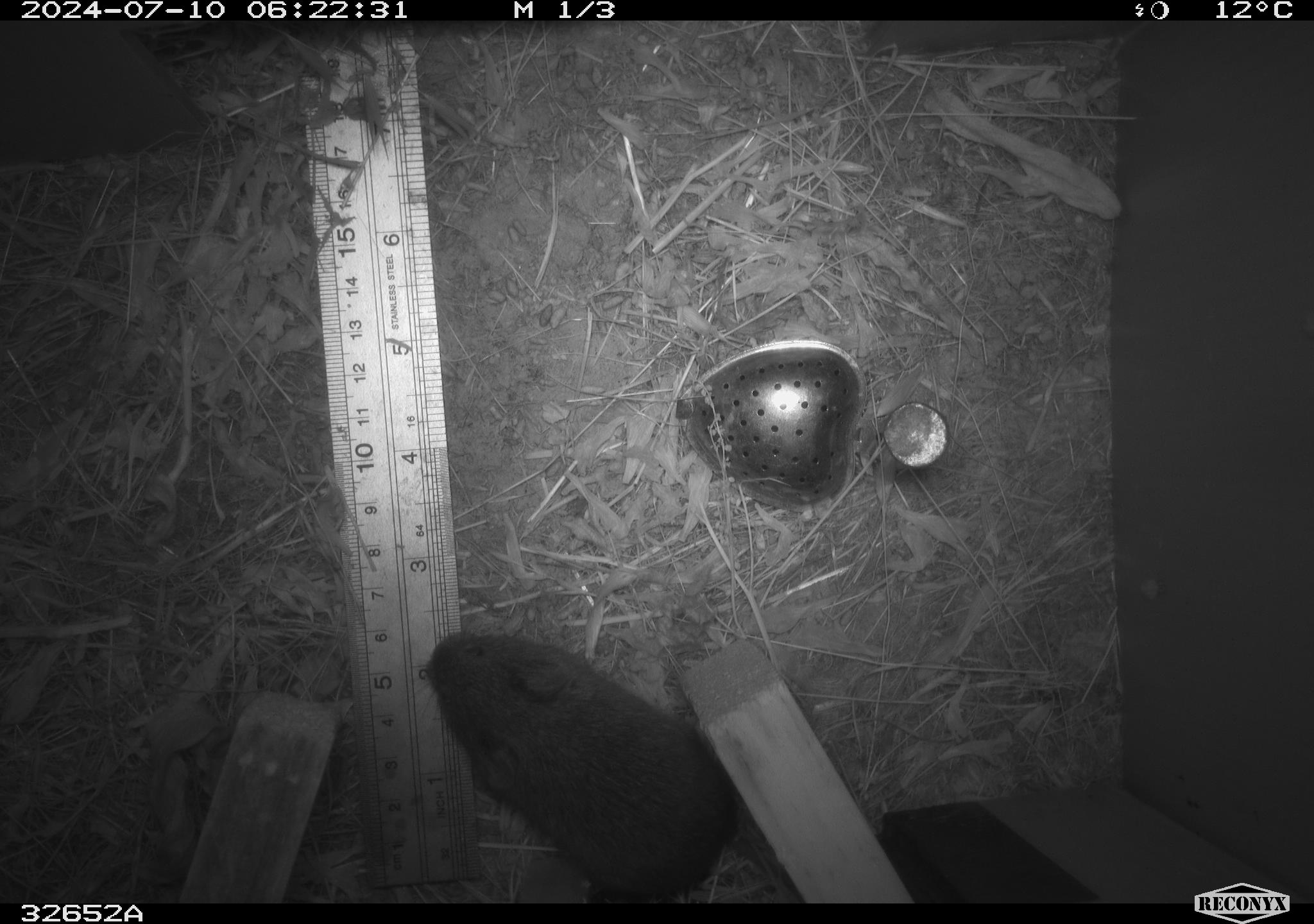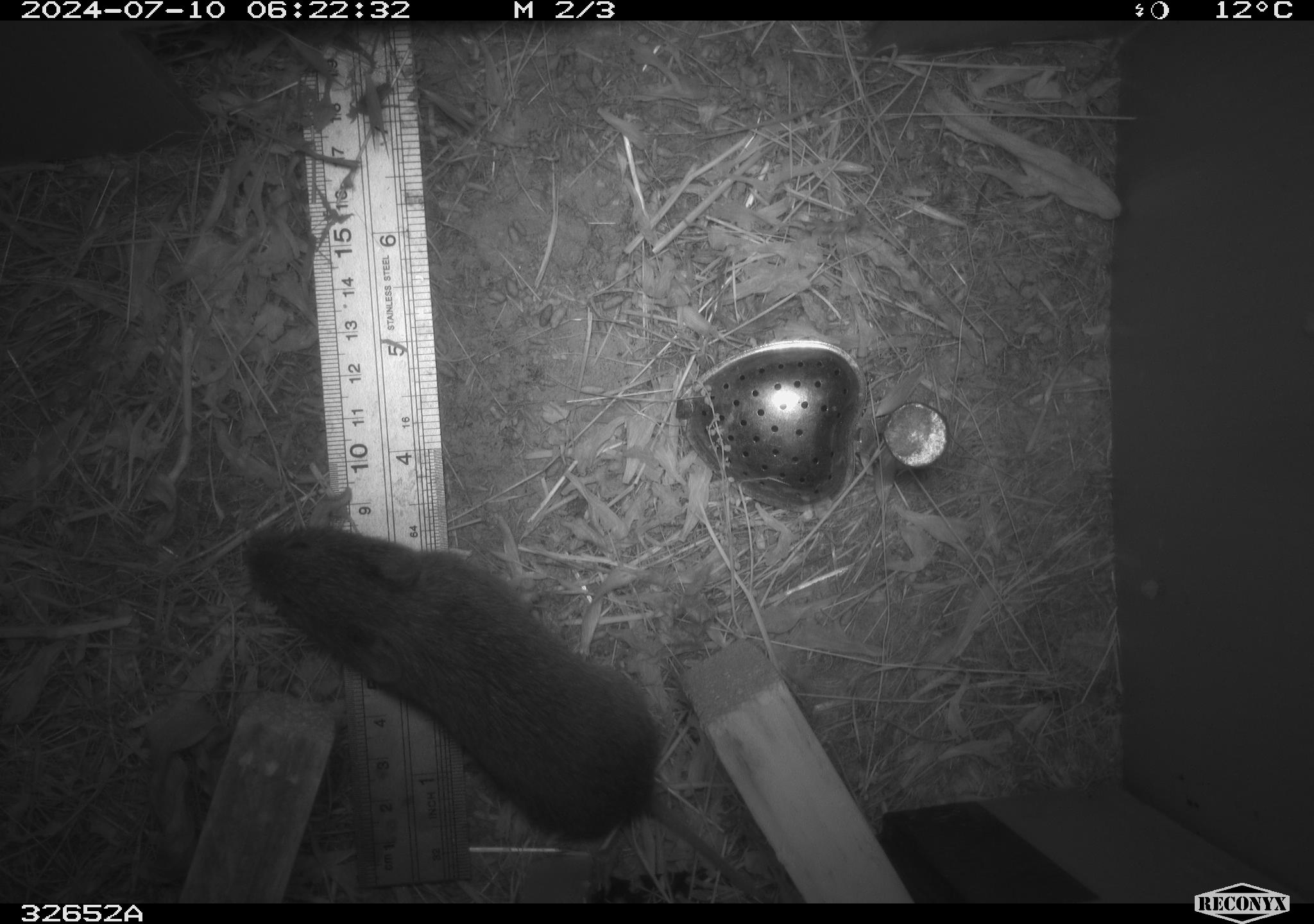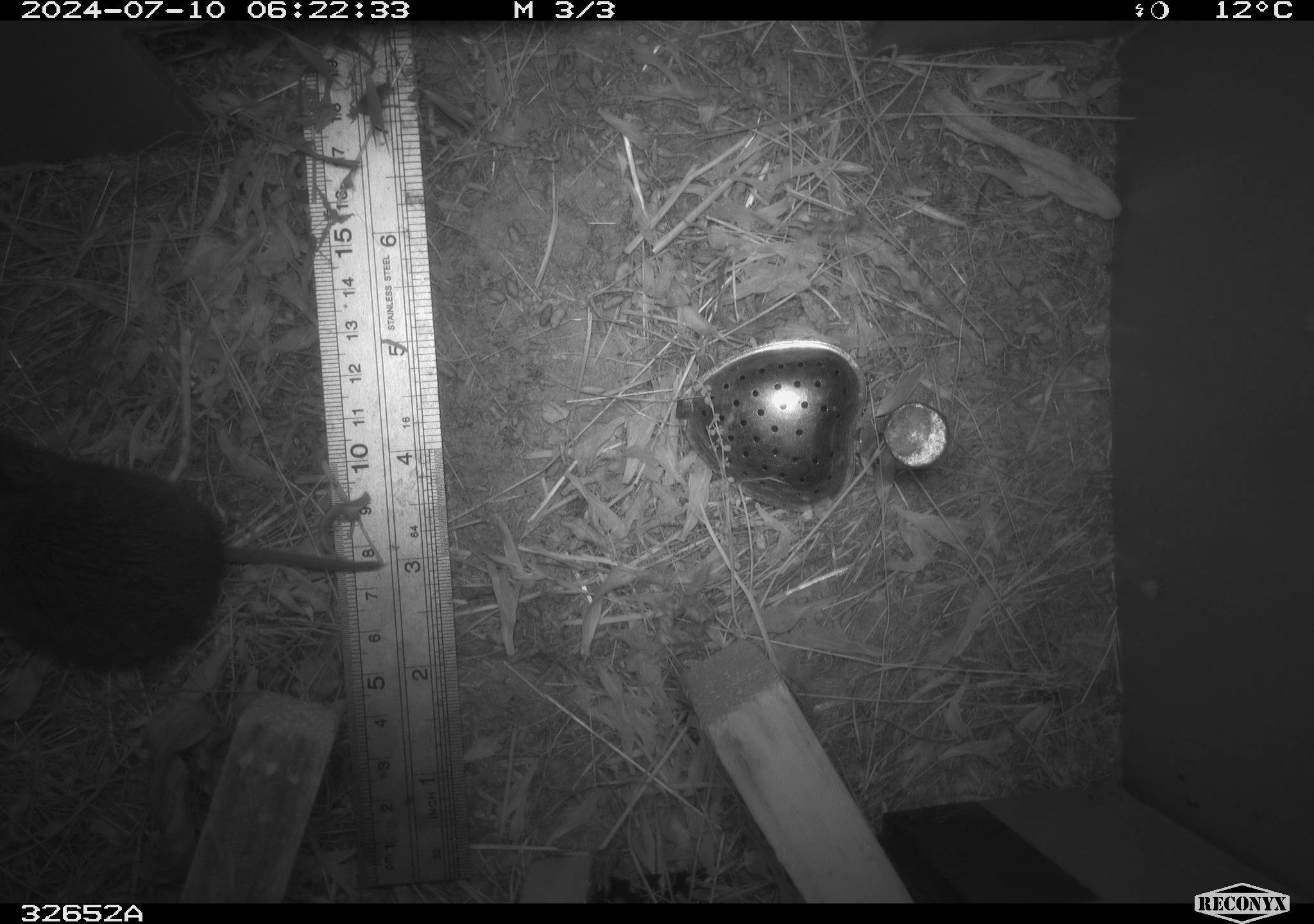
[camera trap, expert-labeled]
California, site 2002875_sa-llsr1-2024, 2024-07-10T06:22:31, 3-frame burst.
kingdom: Animalia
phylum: Chordata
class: Mammalia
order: Rodentia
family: Cricetidae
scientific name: Arvicolinae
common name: voles, lemmings, and muskrats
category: arvicolinae subfamily